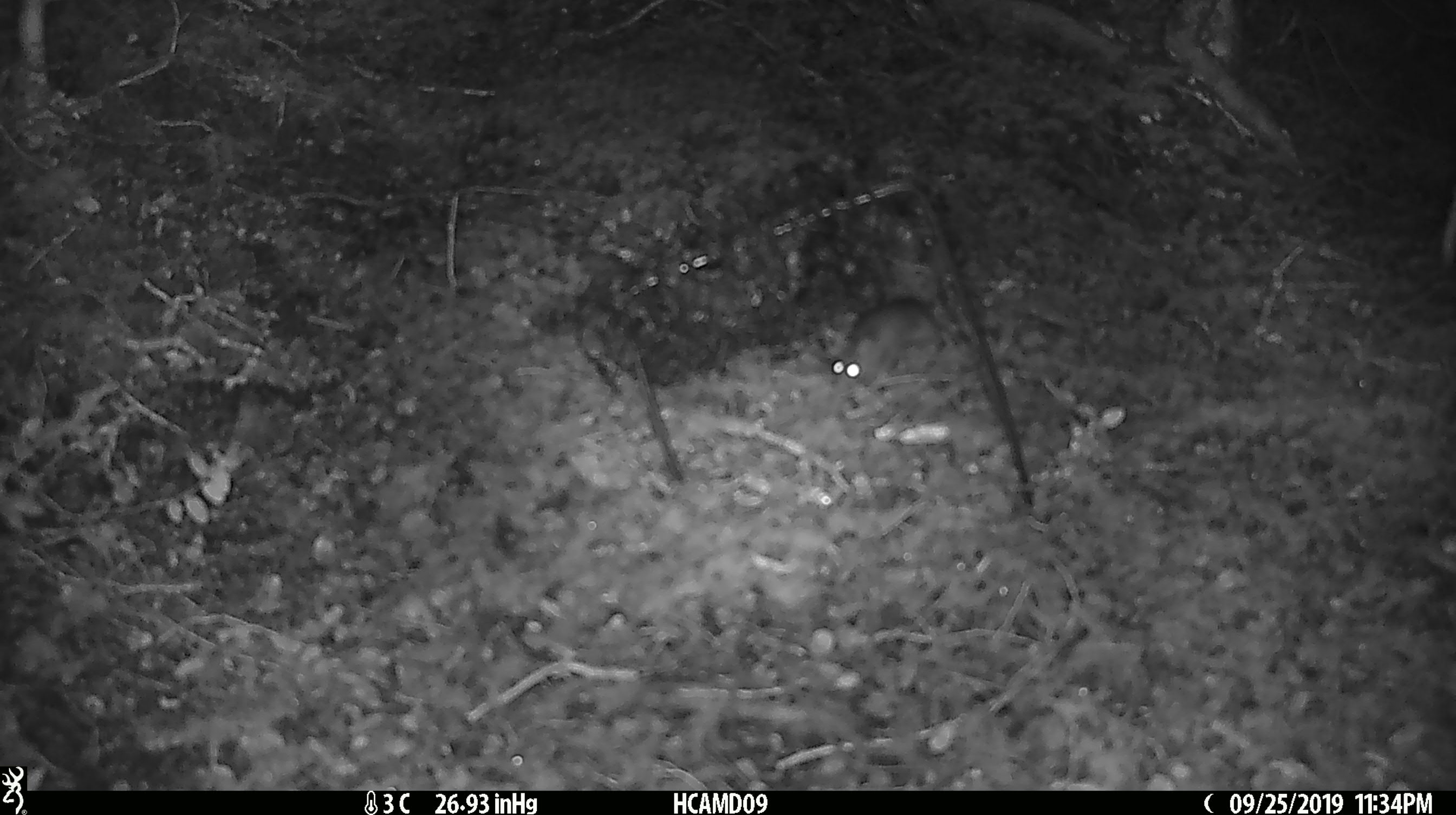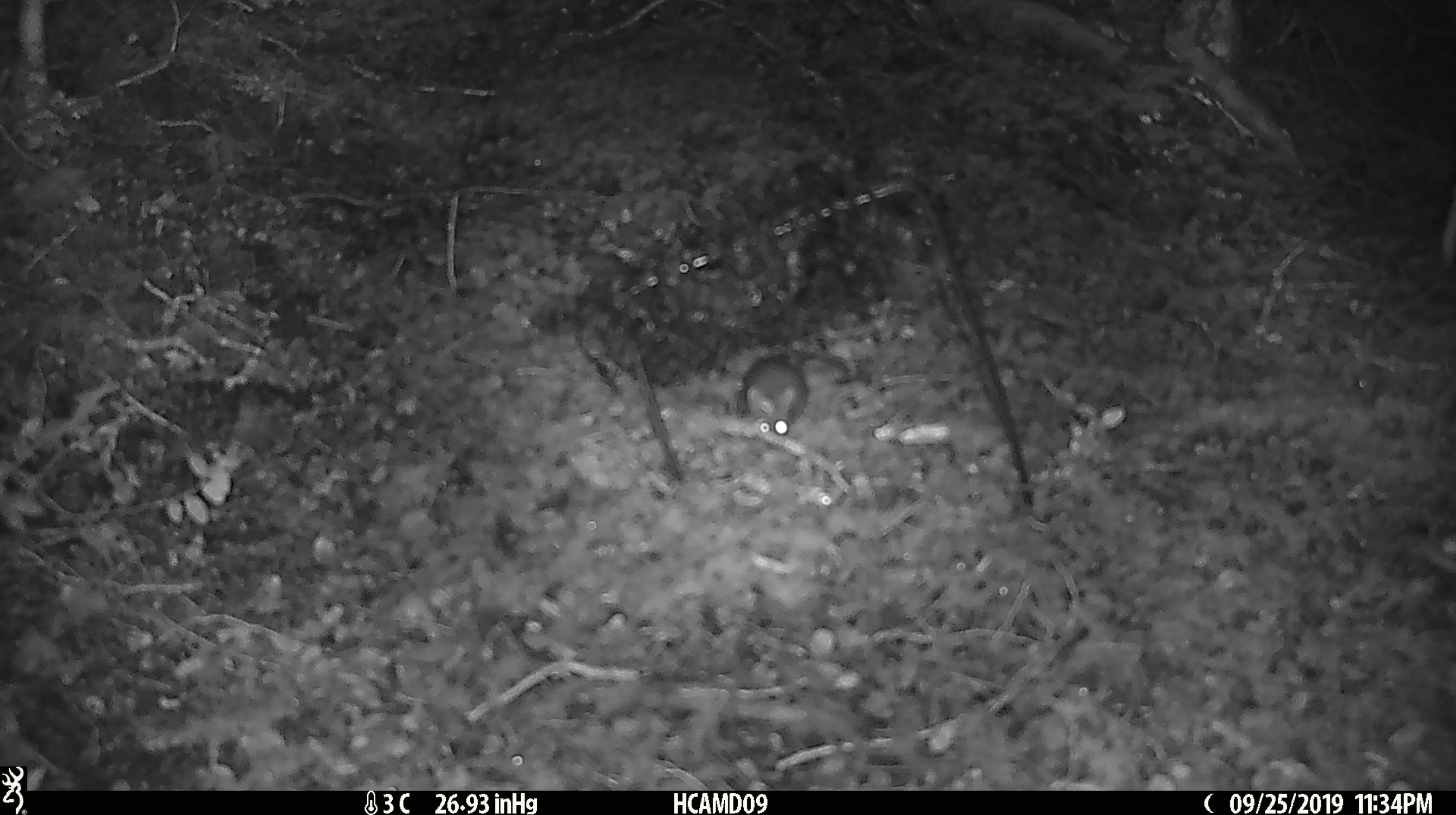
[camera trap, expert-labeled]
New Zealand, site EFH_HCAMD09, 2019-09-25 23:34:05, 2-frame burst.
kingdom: Animalia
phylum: Chordata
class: Mammalia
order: Rodentia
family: Muridae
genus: Mus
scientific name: Mus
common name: mouse